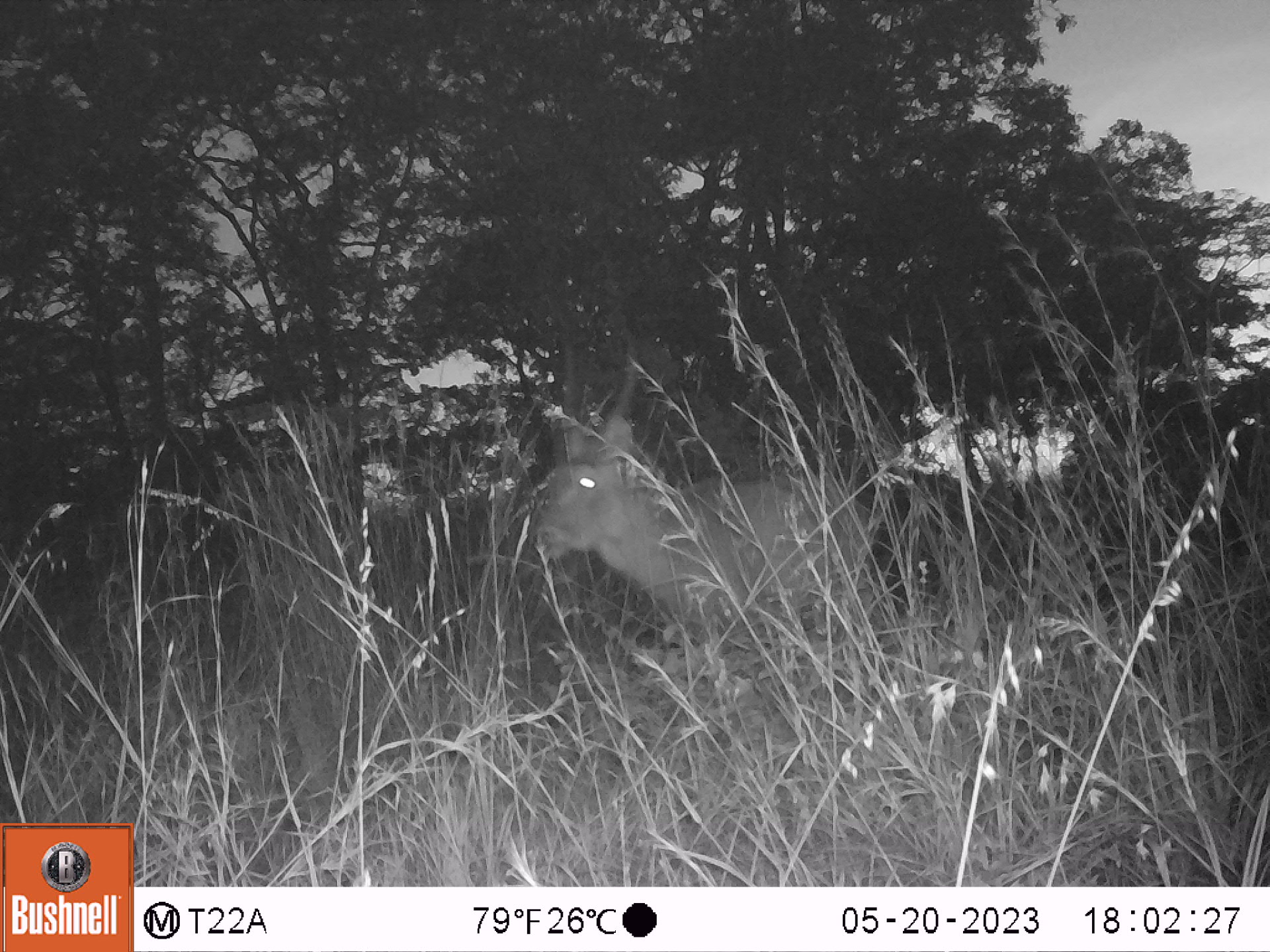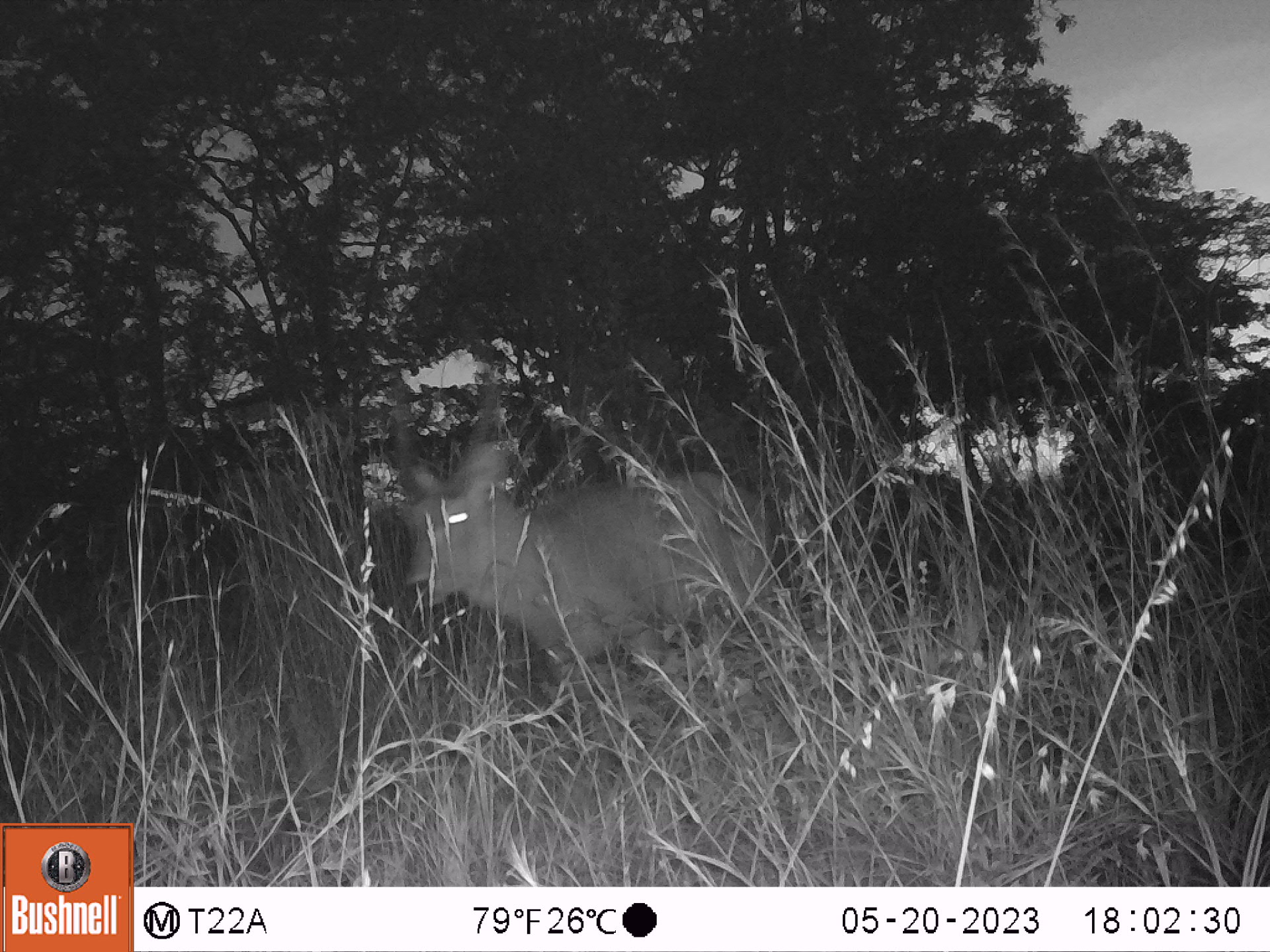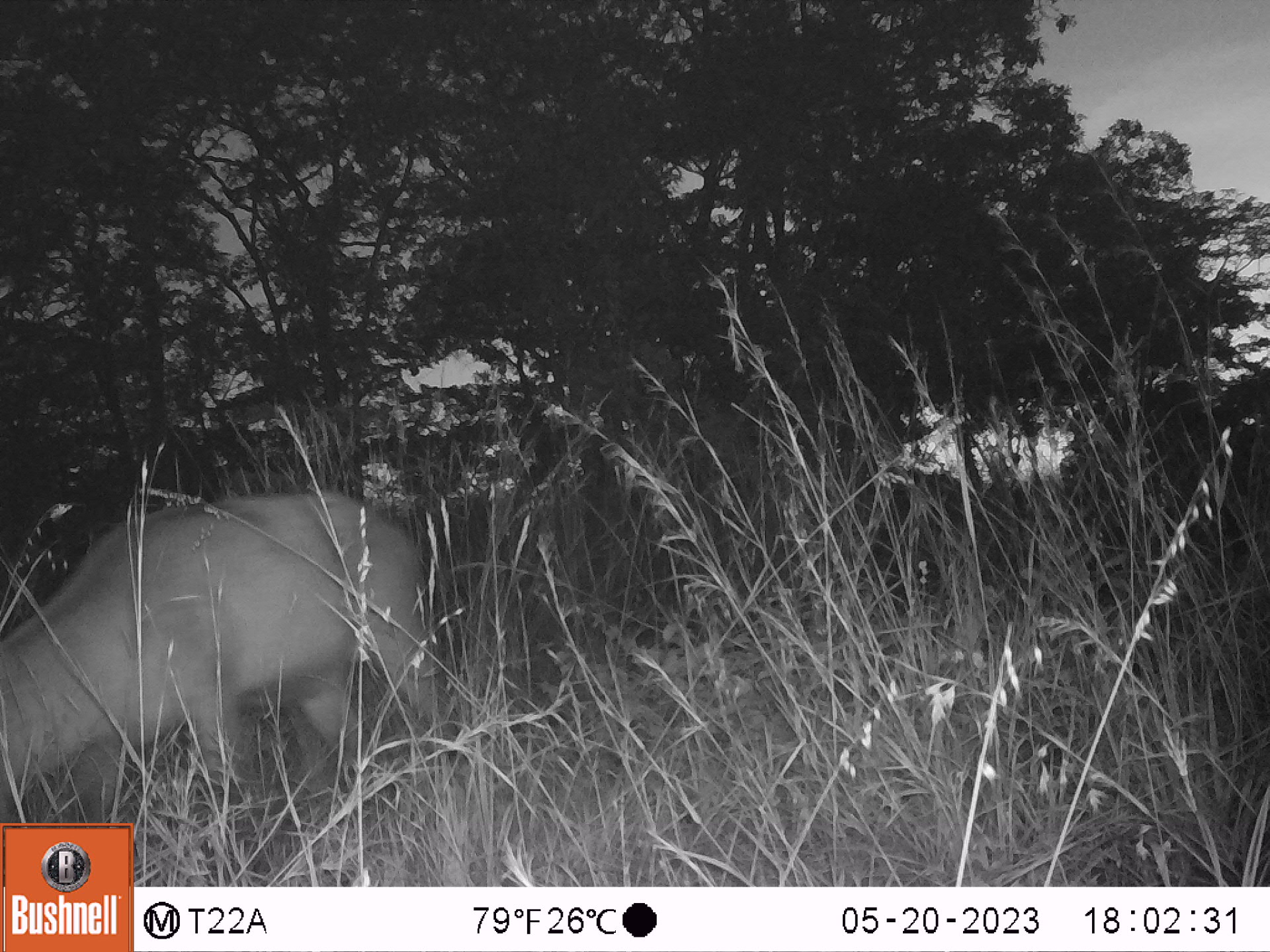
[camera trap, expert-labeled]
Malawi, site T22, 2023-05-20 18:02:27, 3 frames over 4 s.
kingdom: Animalia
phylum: Chordata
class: Mammalia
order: Artiodactyla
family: Bovidae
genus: Kobus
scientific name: Kobus ellipsiprymnus ellipsiprymnus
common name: common waterbuck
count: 1